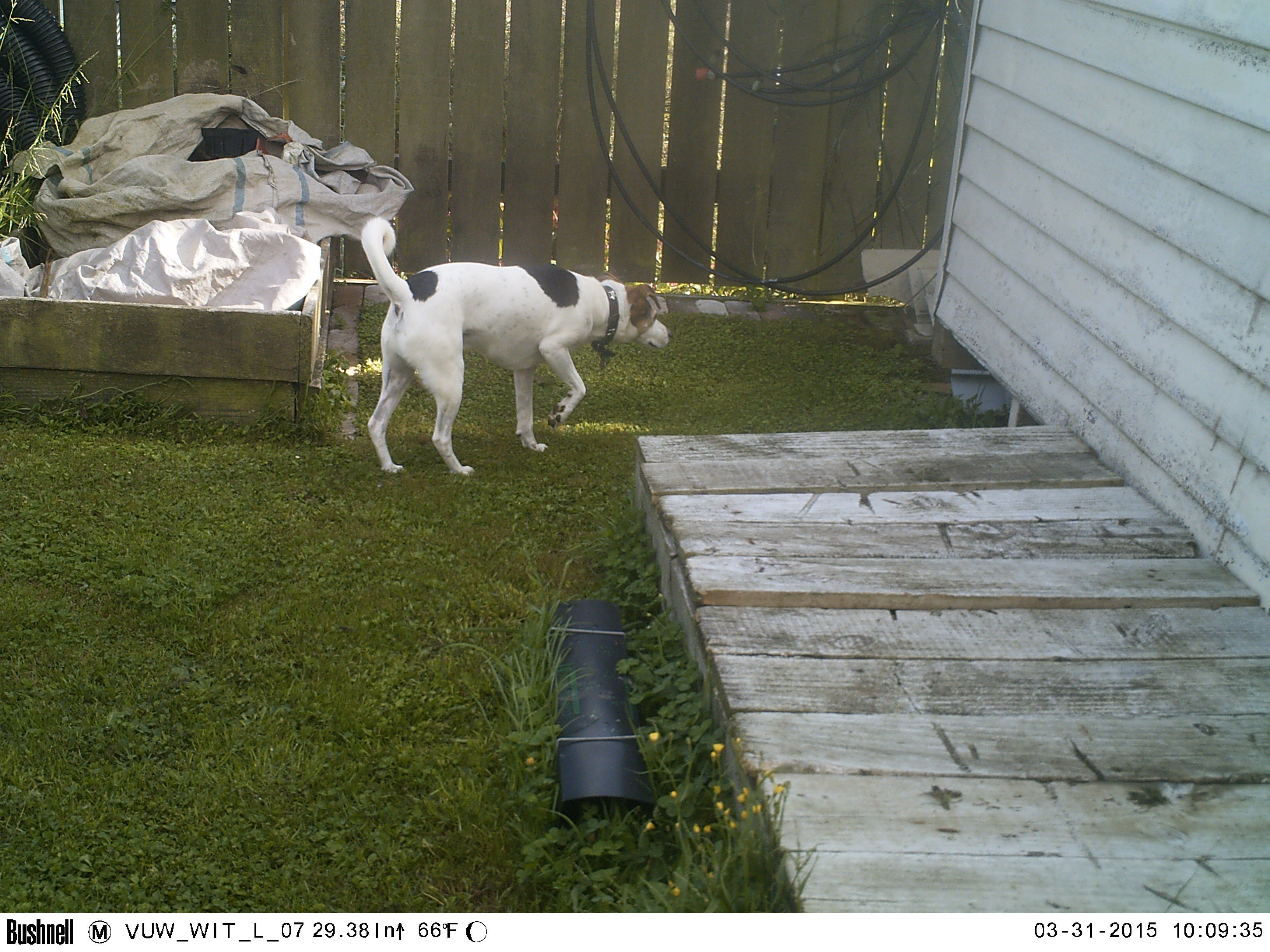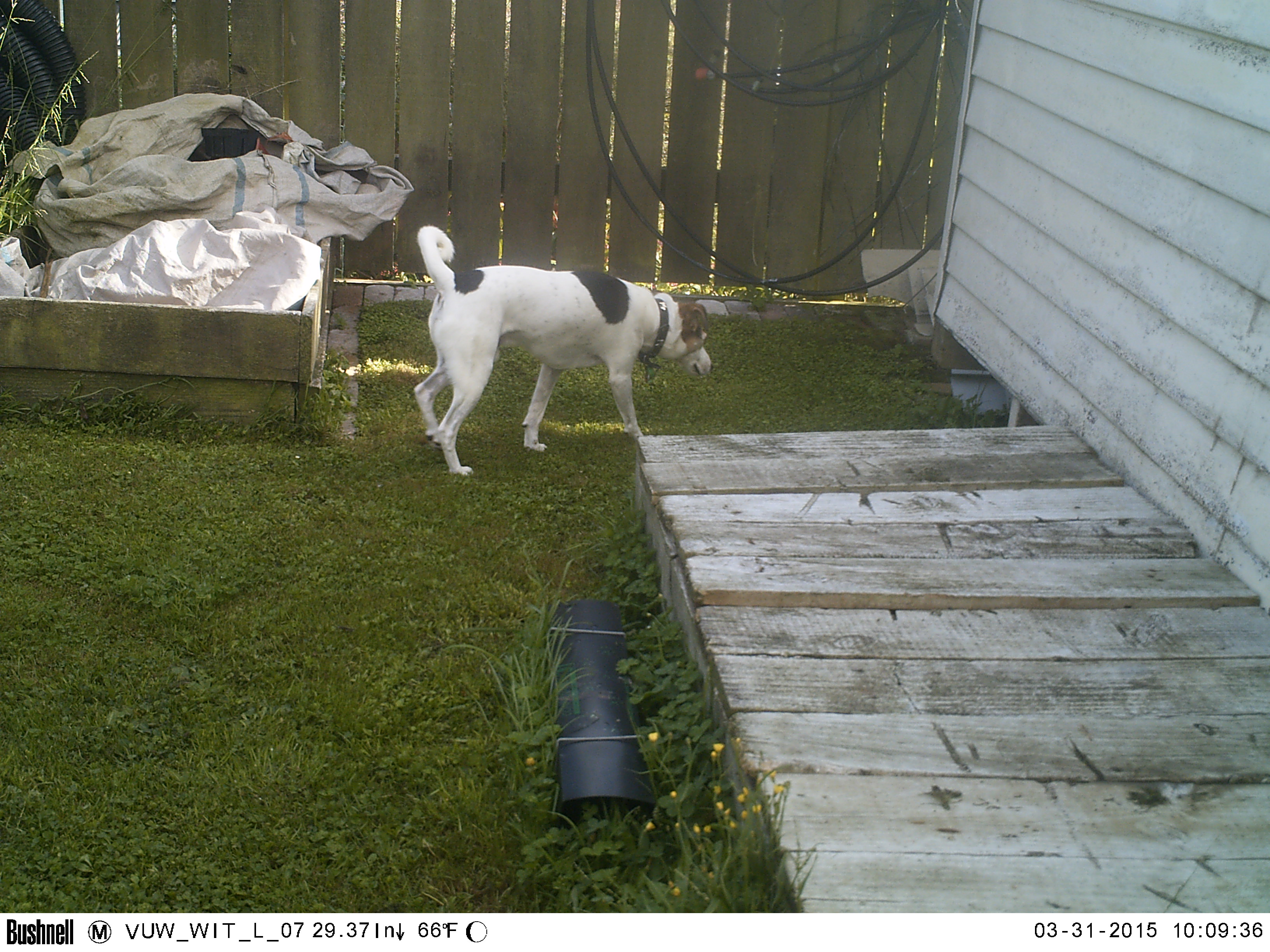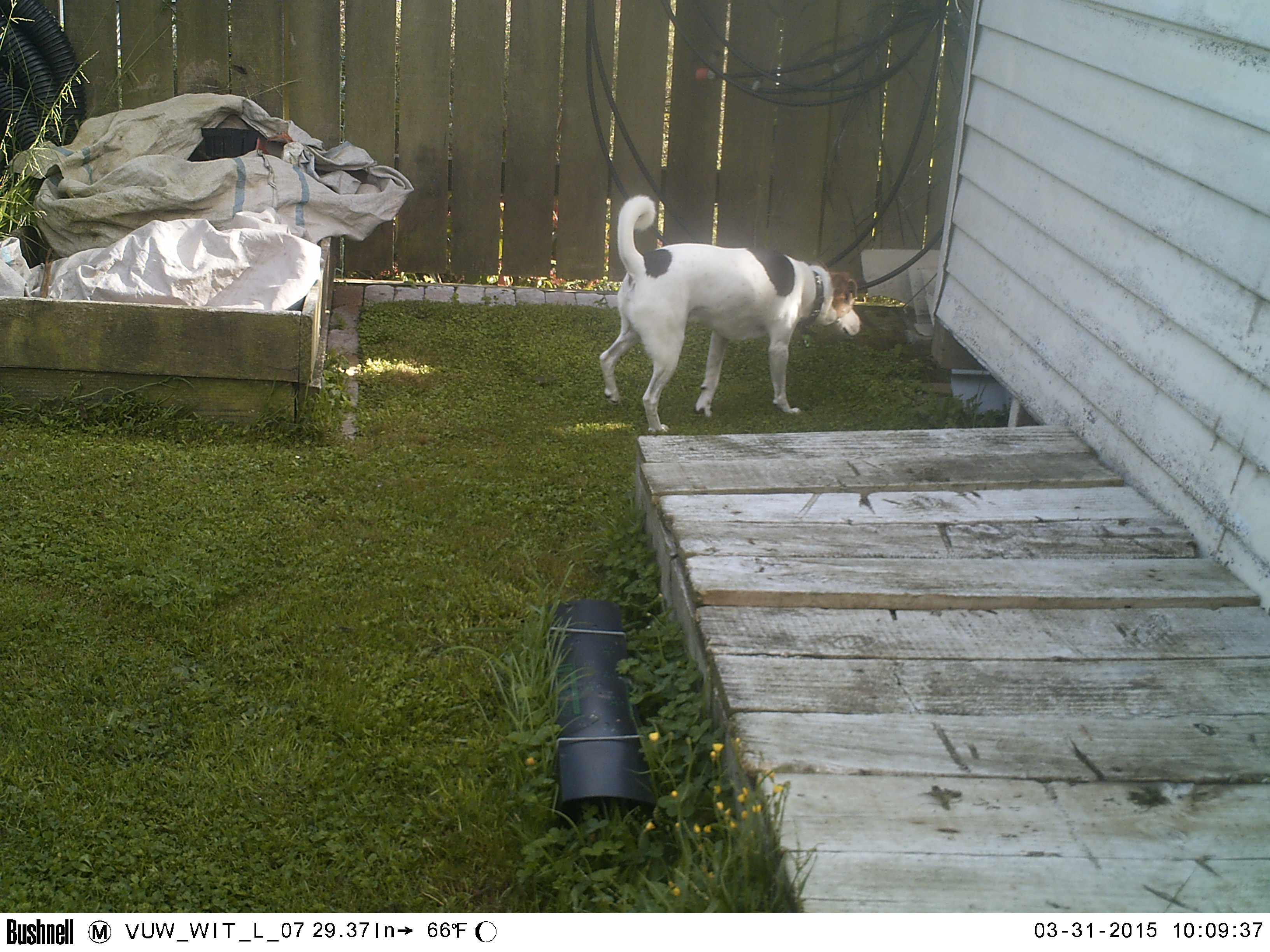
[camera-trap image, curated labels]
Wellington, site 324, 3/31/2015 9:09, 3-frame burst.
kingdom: Animalia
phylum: Chordata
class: Mammalia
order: Carnivora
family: Canidae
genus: Canis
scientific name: Canis familiaris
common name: dog